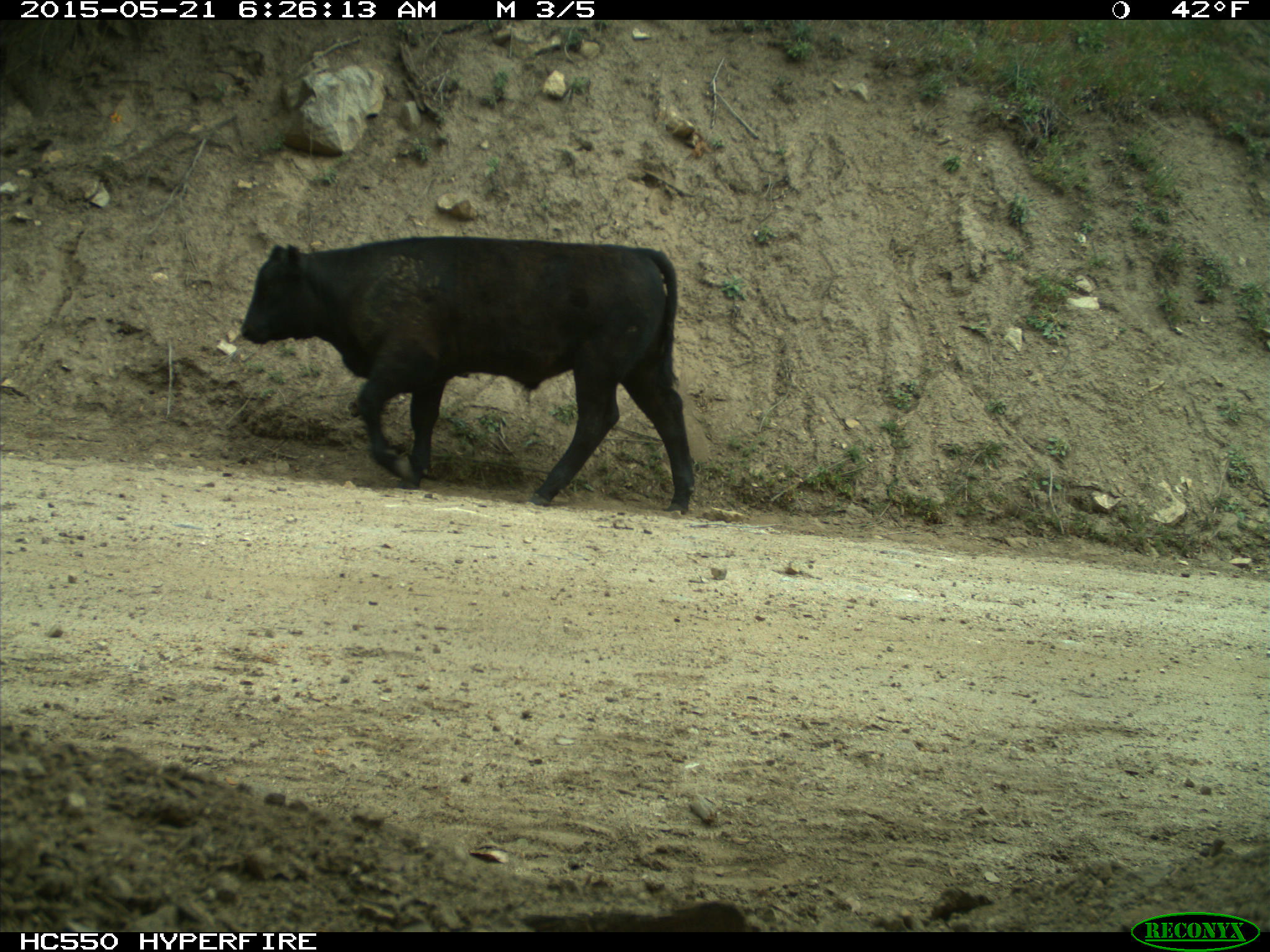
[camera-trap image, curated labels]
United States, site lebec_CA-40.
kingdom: Animalia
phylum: Chordata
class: Mammalia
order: Artiodactyla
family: Bovidae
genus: Bos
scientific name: Bos taurus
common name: domestic cow